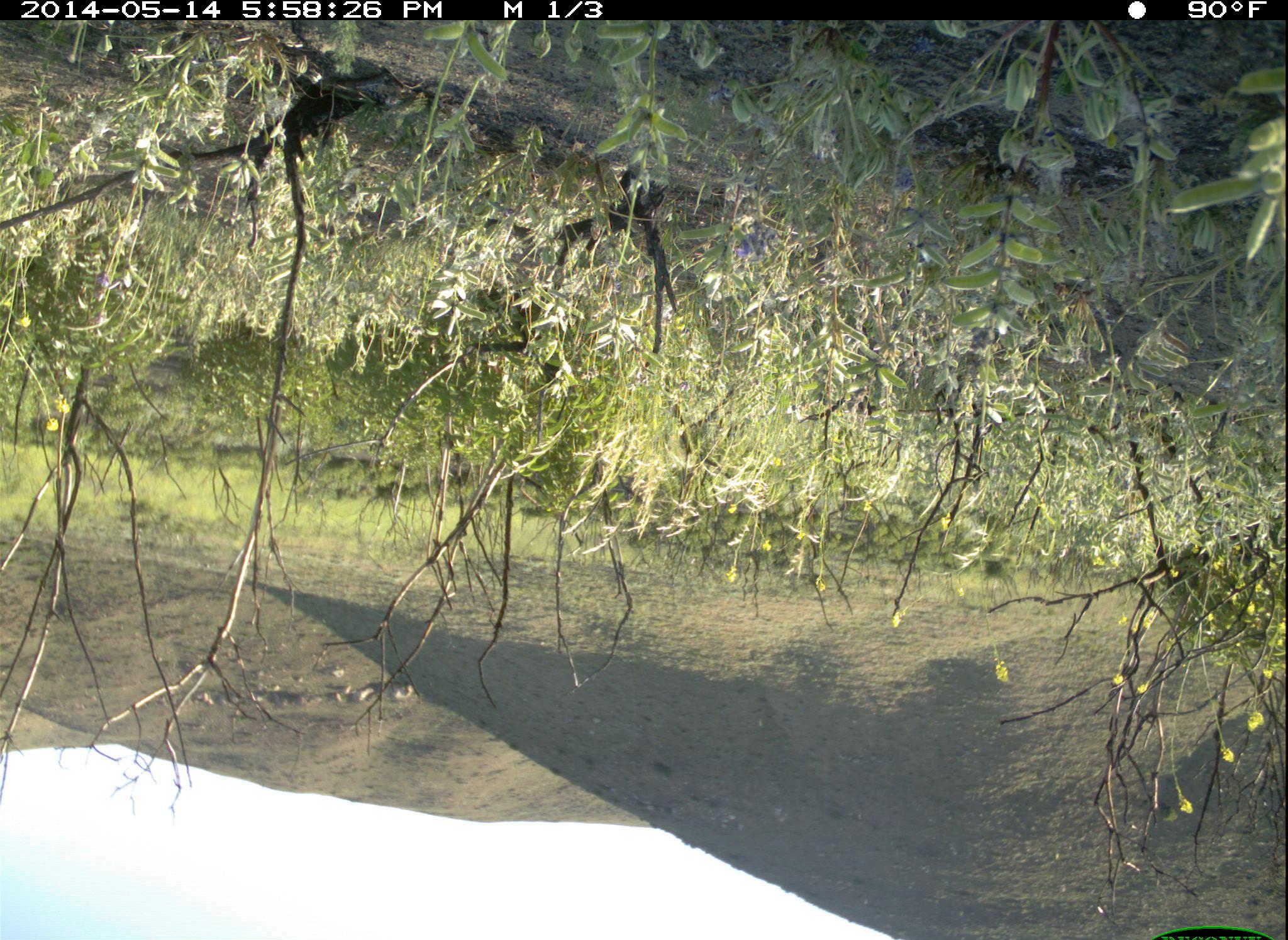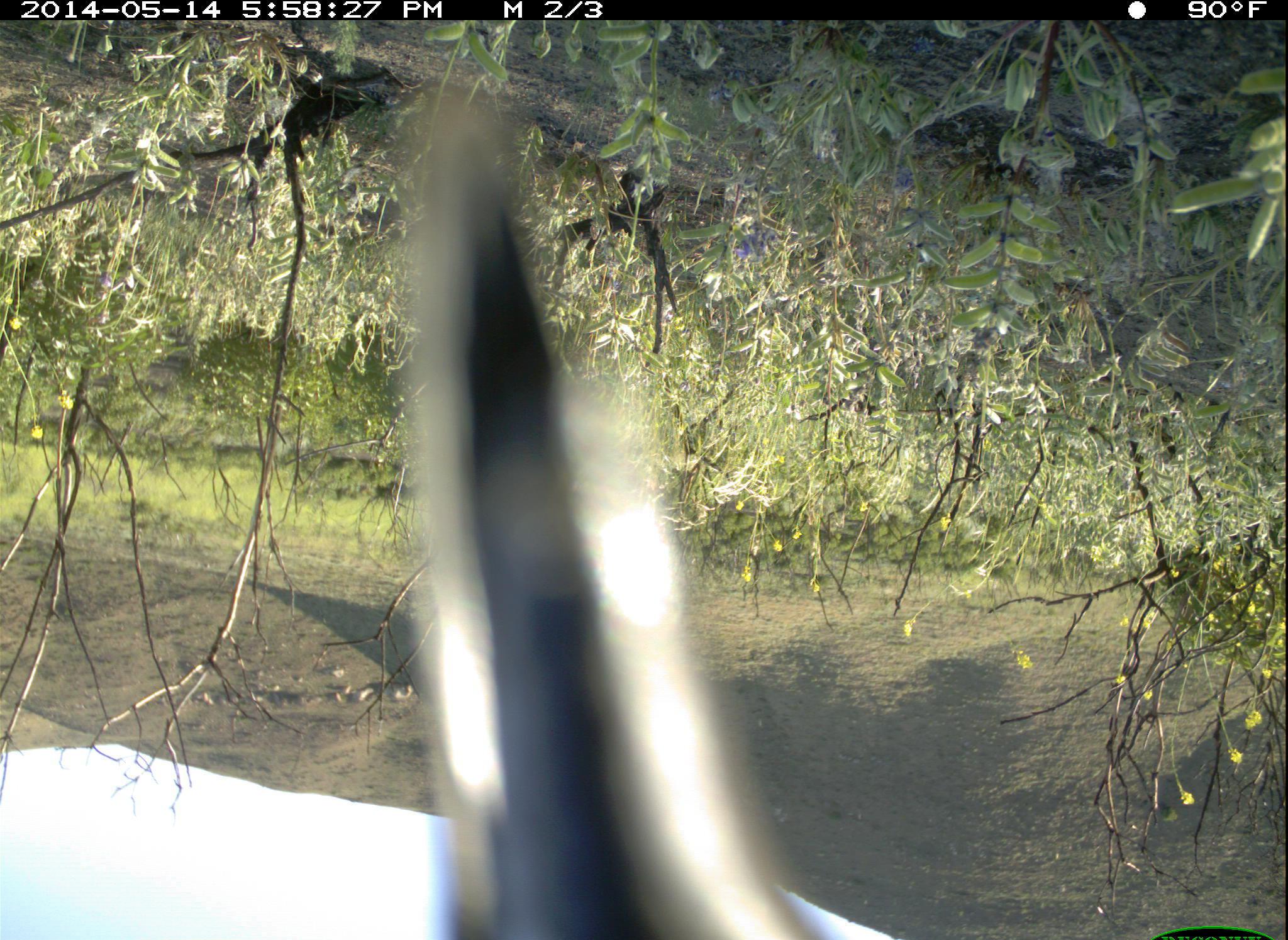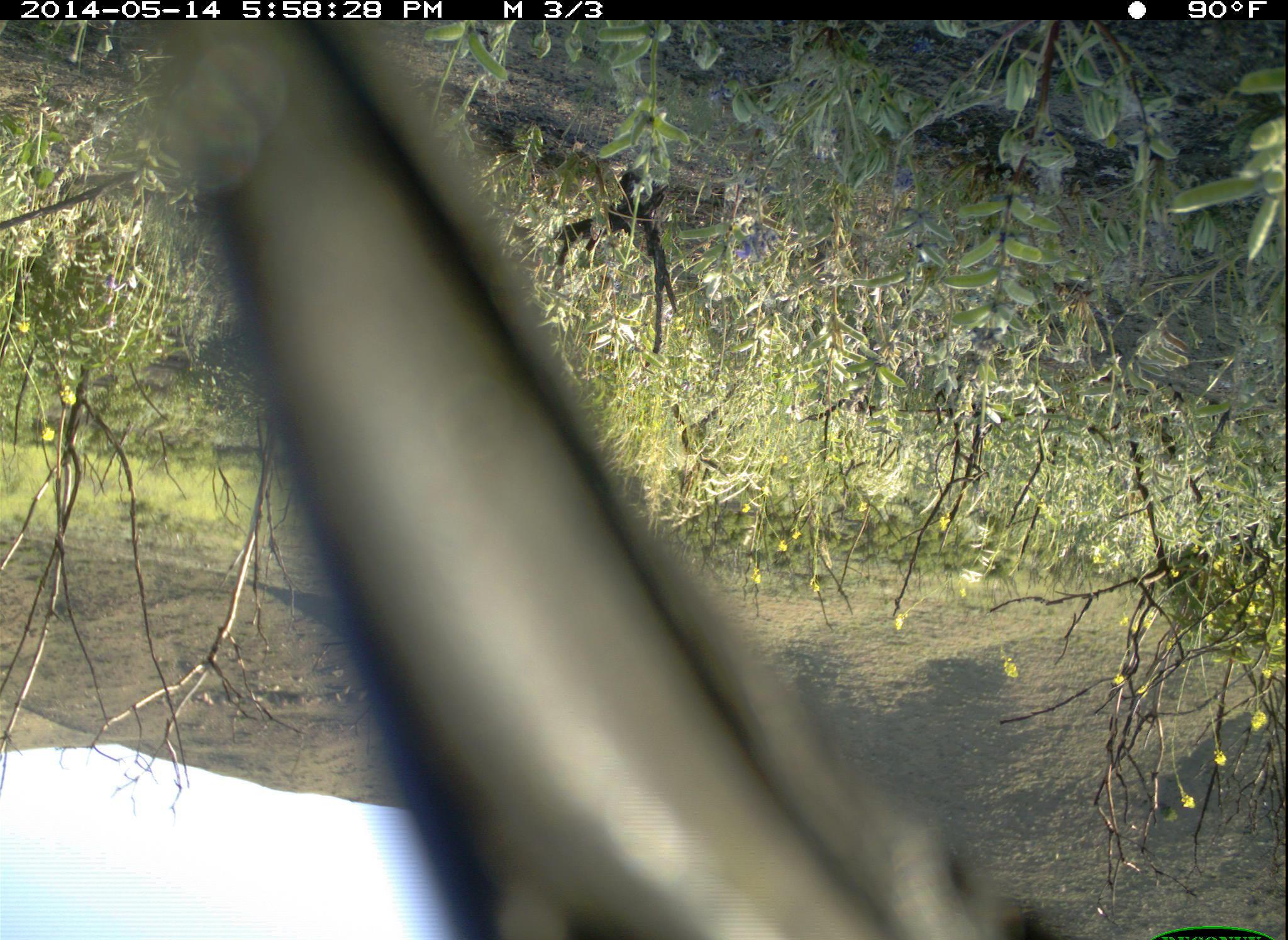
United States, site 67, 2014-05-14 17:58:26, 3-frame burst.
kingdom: Animalia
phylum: Chordata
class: Aves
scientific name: Aves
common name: bird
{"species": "bird (Aves)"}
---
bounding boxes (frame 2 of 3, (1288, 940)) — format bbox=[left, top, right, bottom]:
bird: bbox=[401, 91, 811, 940]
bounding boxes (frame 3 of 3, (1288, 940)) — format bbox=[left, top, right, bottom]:
bird: bbox=[130, 20, 1149, 940]